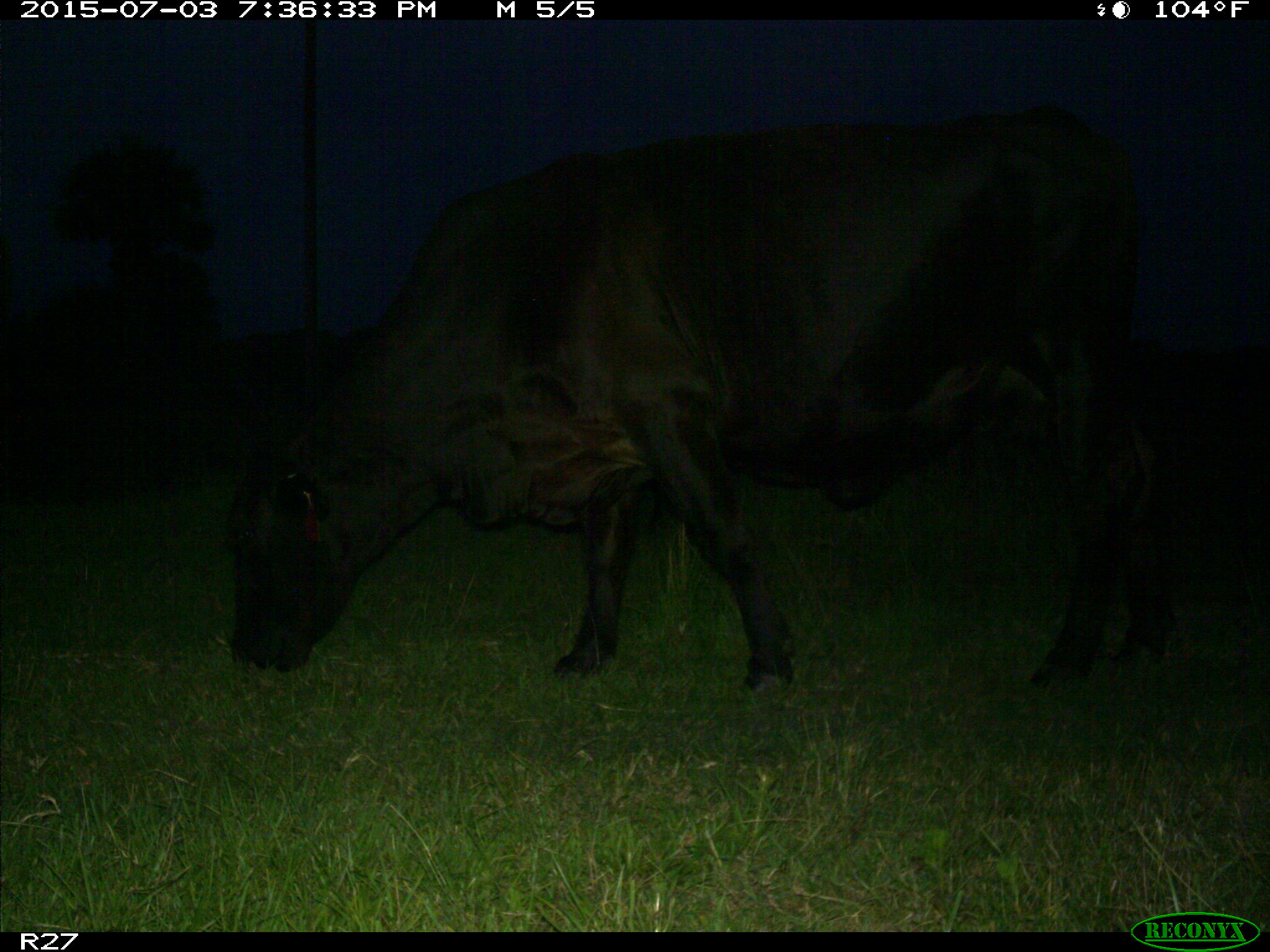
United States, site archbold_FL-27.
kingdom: Animalia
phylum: Chordata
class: Mammalia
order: Artiodactyla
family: Bovidae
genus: Bos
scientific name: Bos taurus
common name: domestic cow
Bos taurus (domestic cow).